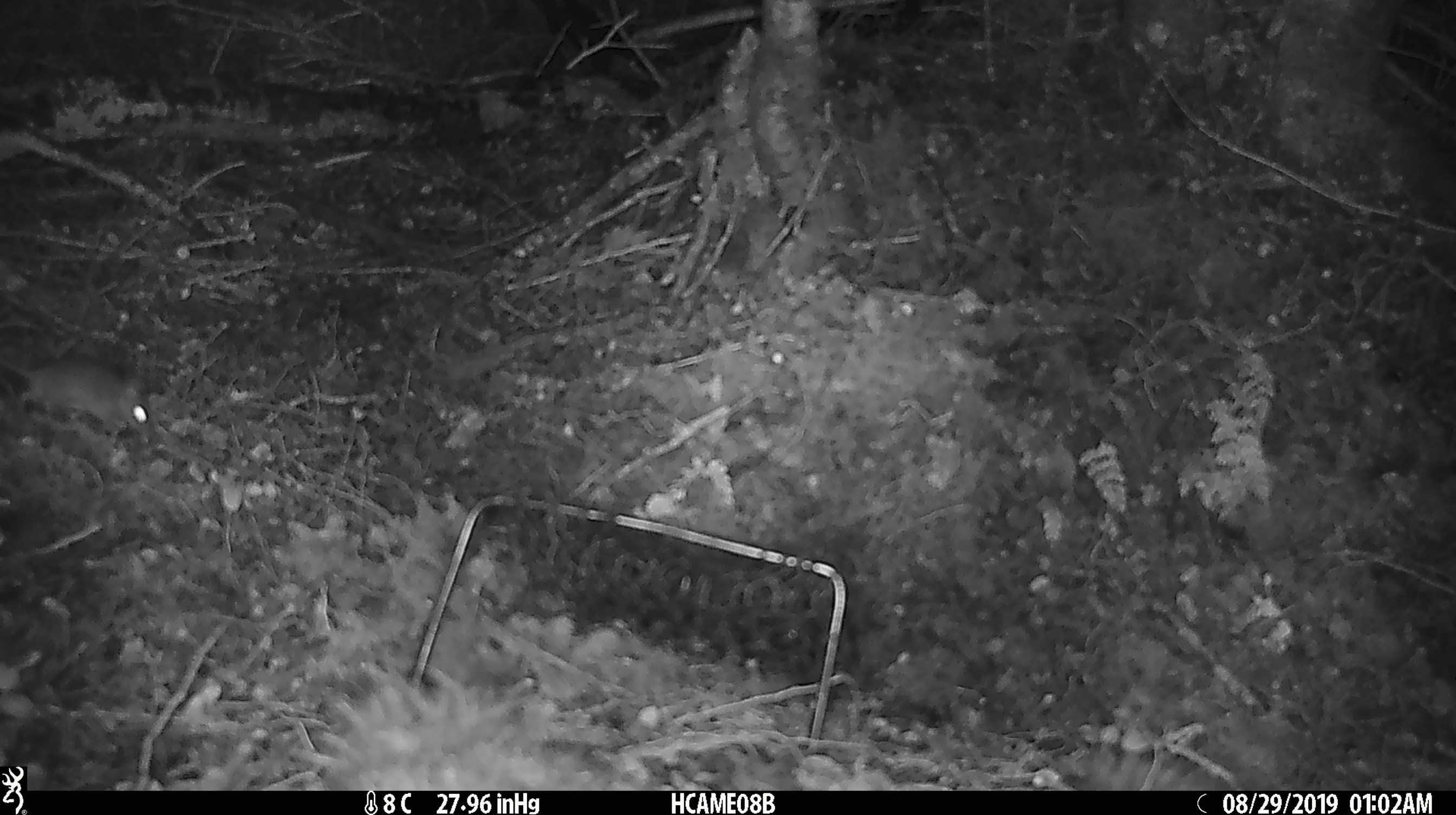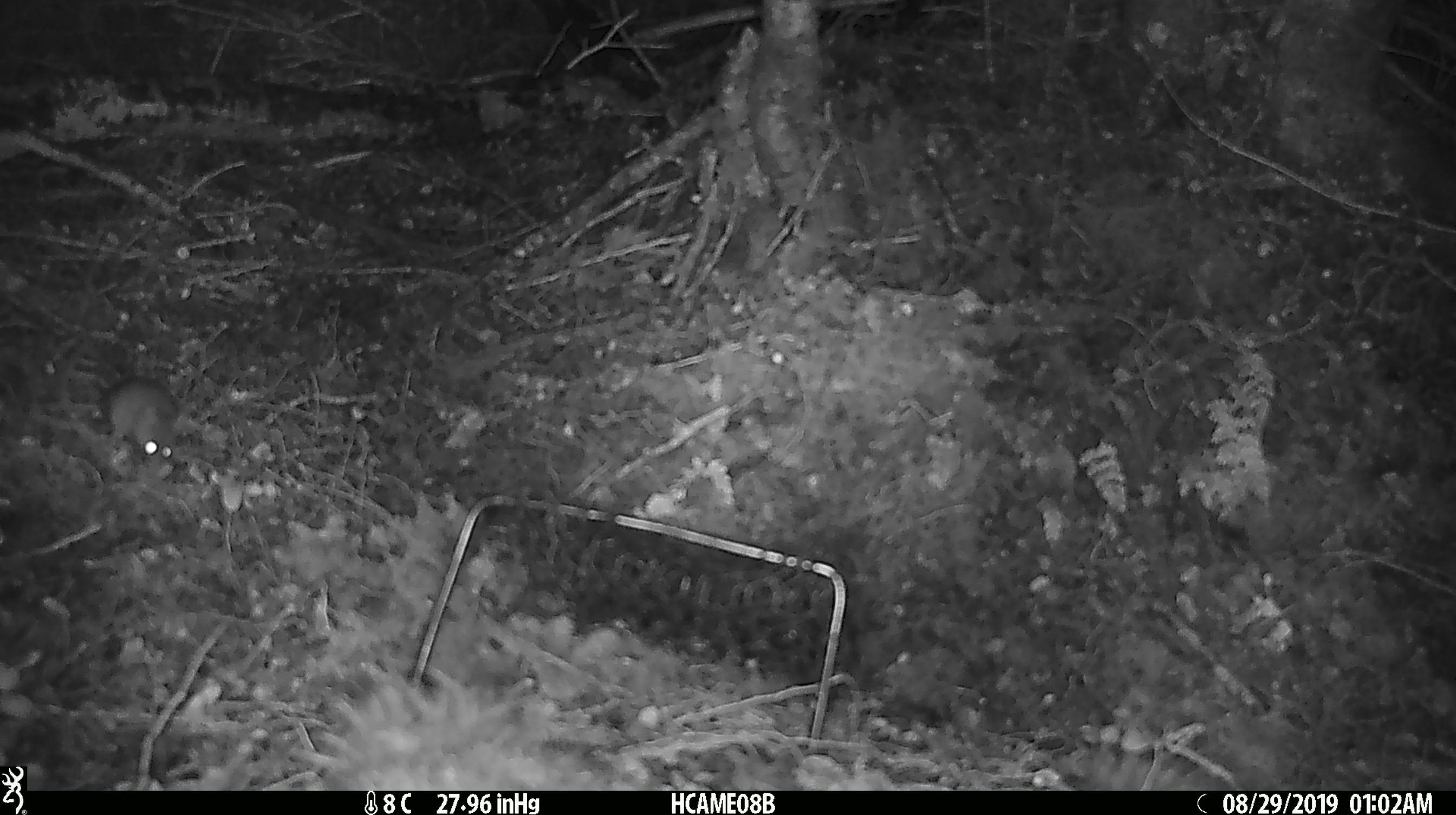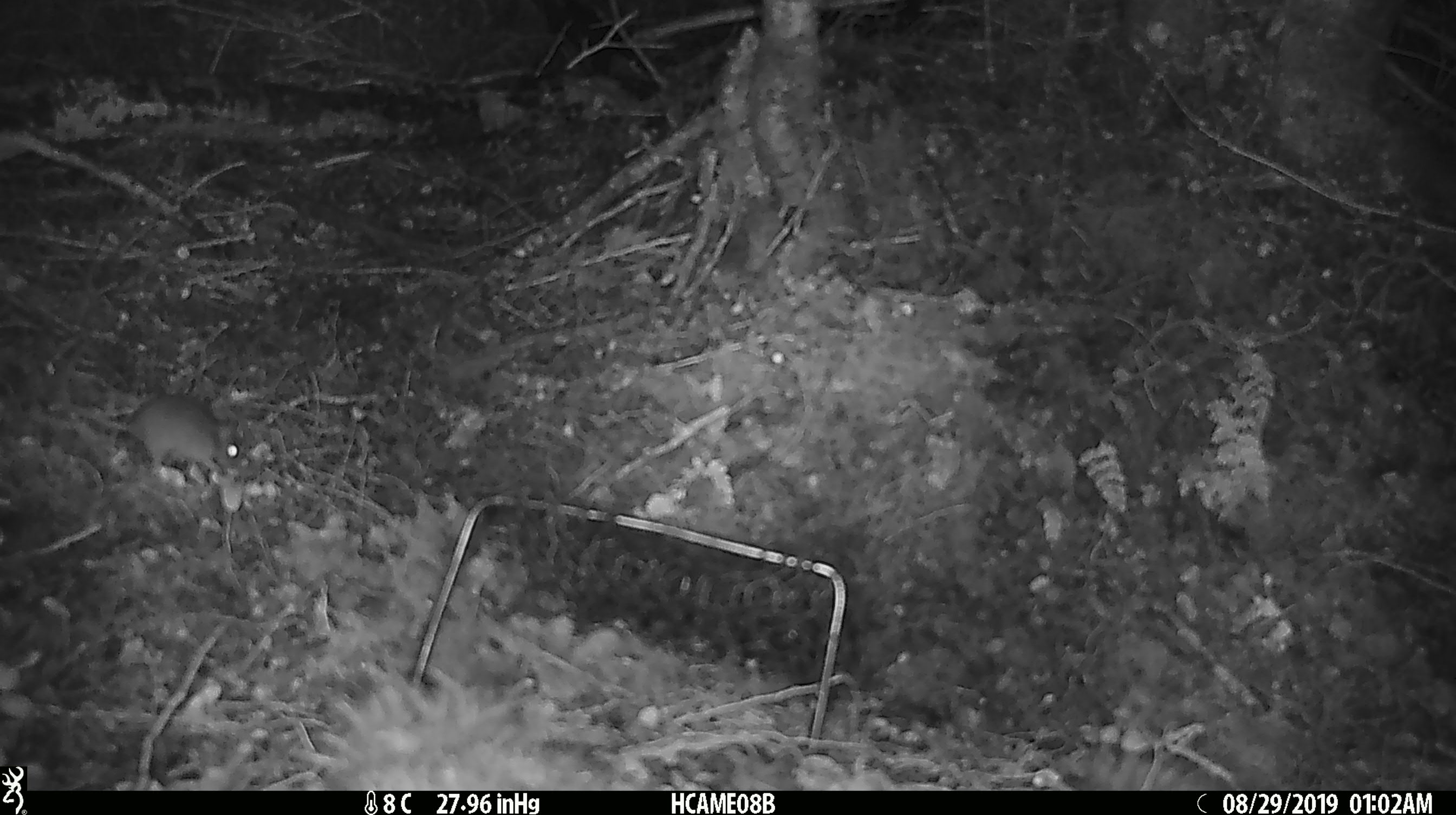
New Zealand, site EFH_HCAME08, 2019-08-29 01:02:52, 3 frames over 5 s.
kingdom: Animalia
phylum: Chordata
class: Mammalia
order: Rodentia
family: Muridae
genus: Mus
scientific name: Mus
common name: mouse